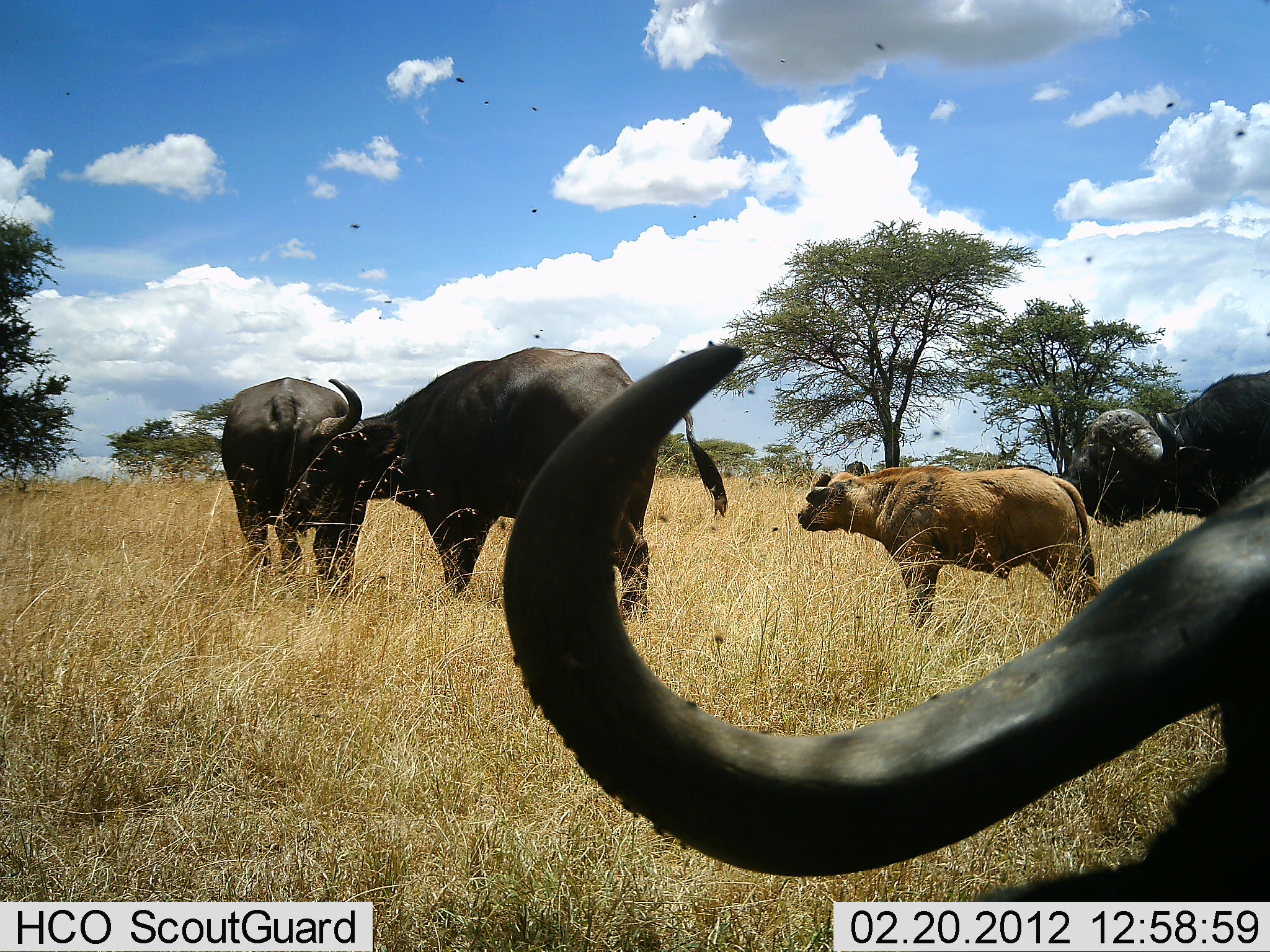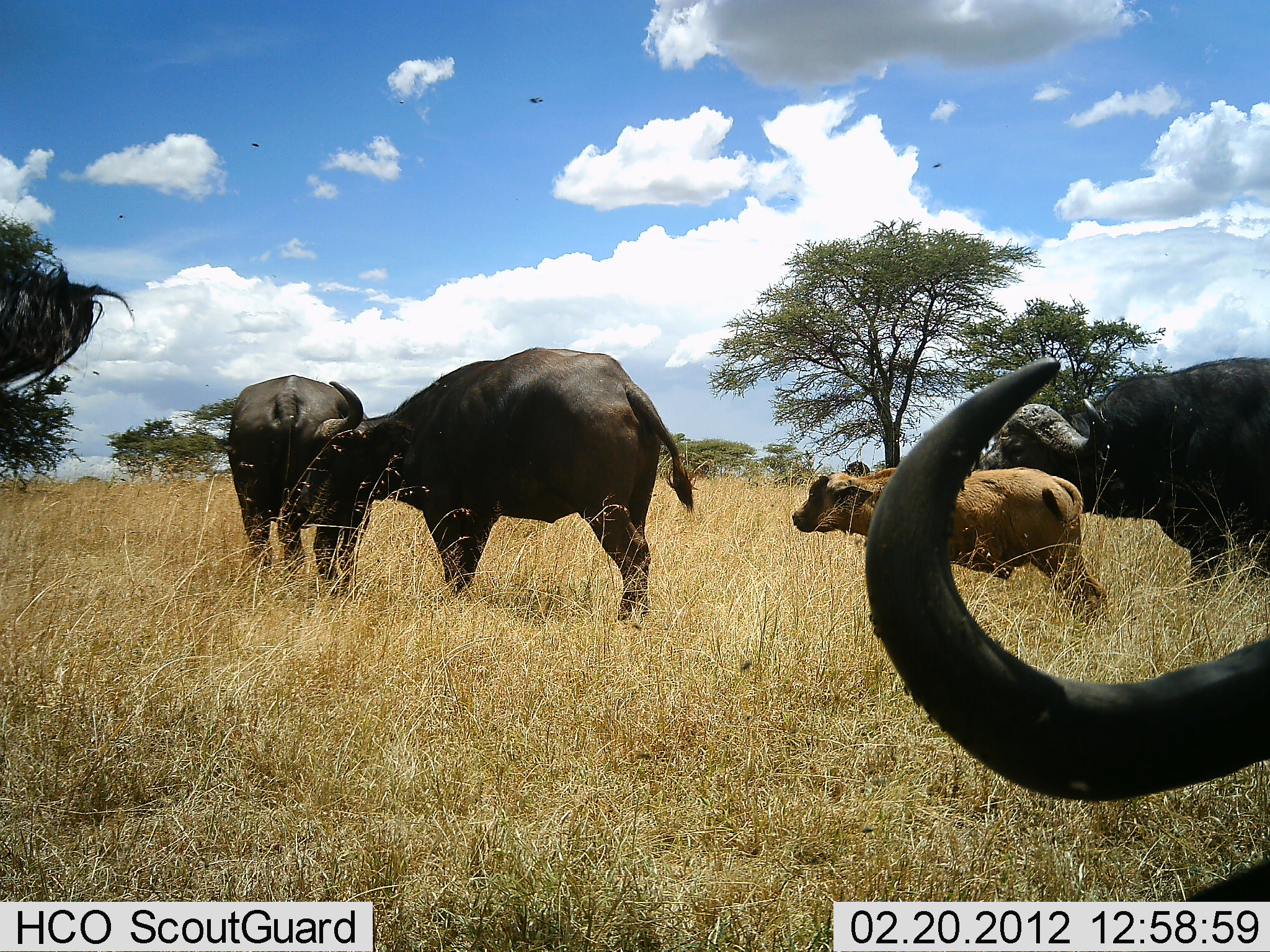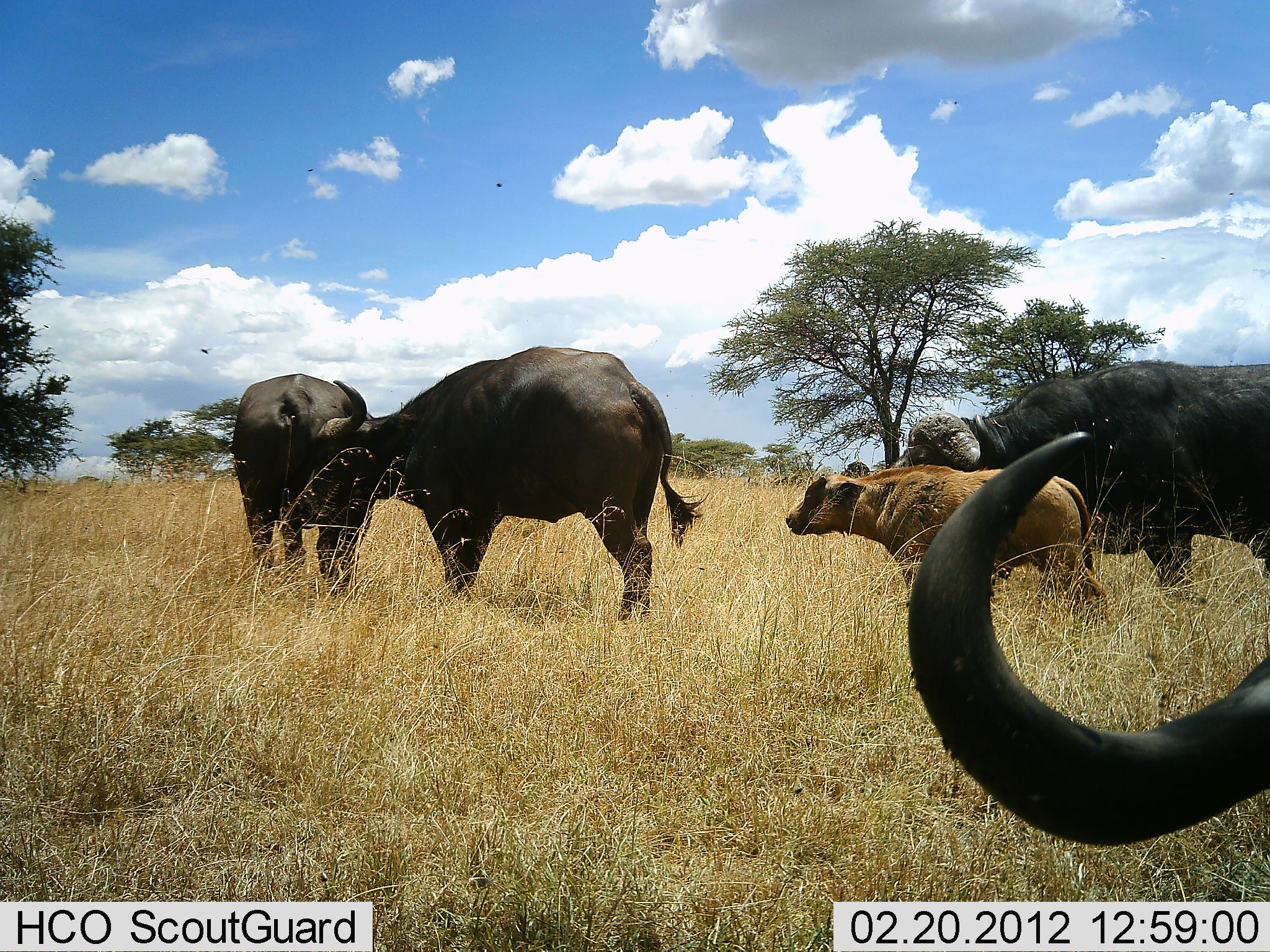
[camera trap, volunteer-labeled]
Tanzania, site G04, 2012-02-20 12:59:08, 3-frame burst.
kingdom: Animalia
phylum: Chordata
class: Mammalia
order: Artiodactyla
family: Bovidae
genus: Syncerus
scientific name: Syncerus caffer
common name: cape buffalo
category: buffalo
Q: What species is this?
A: Buffalo (cape buffalo) (Syncerus caffer).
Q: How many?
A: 6.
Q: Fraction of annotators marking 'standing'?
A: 67%.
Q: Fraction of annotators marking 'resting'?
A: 11%.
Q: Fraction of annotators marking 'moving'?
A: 61%.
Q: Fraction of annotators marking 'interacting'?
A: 17%.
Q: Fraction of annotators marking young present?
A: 94%.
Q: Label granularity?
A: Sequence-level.